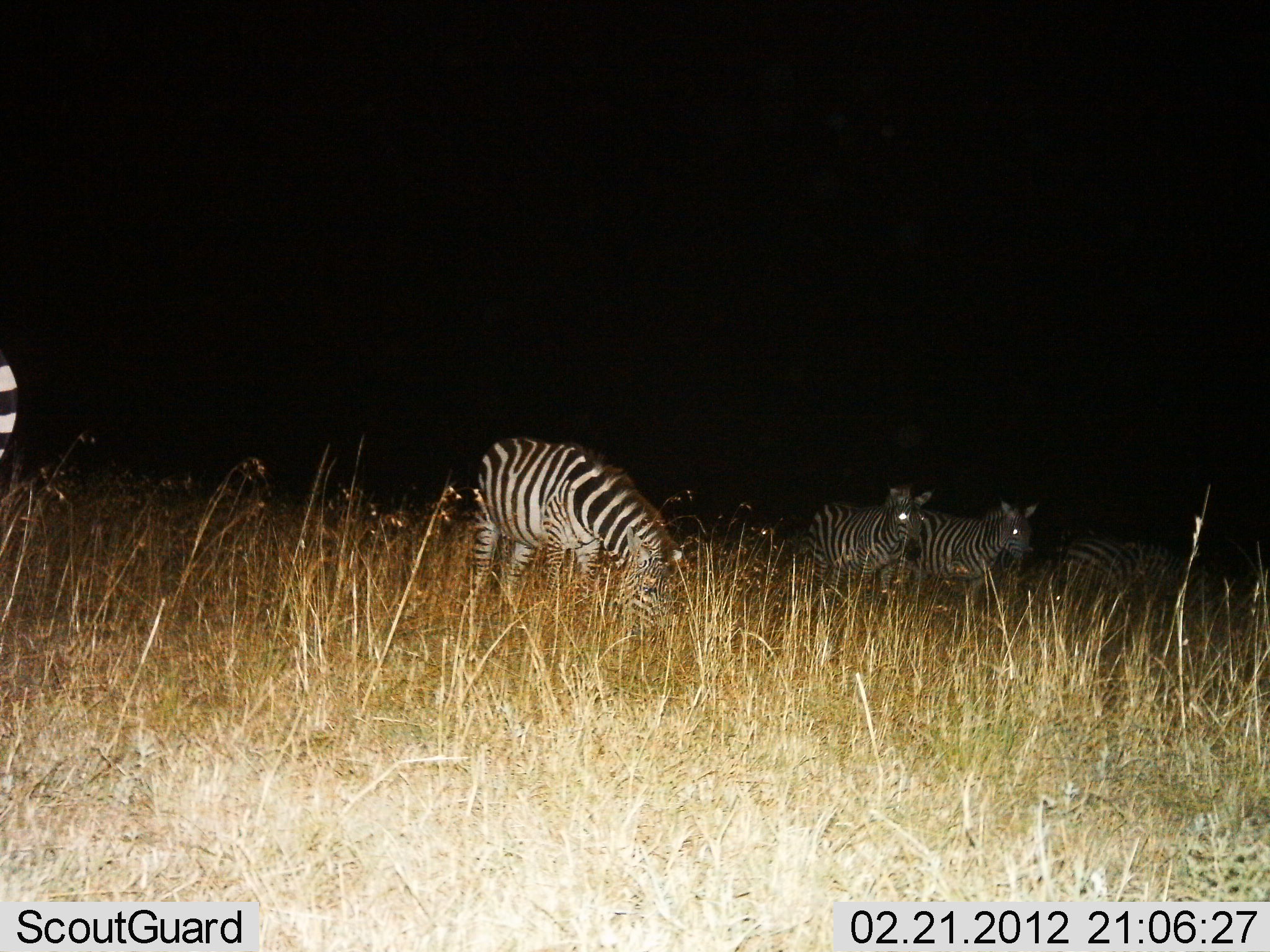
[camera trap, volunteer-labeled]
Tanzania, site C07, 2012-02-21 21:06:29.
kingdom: Animalia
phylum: Chordata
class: Mammalia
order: Perissodactyla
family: Equidae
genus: Equus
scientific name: Equus quagga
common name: plains zebra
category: zebra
Zebra (plains zebra) (Equus quagga), count 5. Behavior (volunteer vote fractions): standing 87%, resting 0%, moving 7%, interacting 0%. Young present (vote fraction): 0%. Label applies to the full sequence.